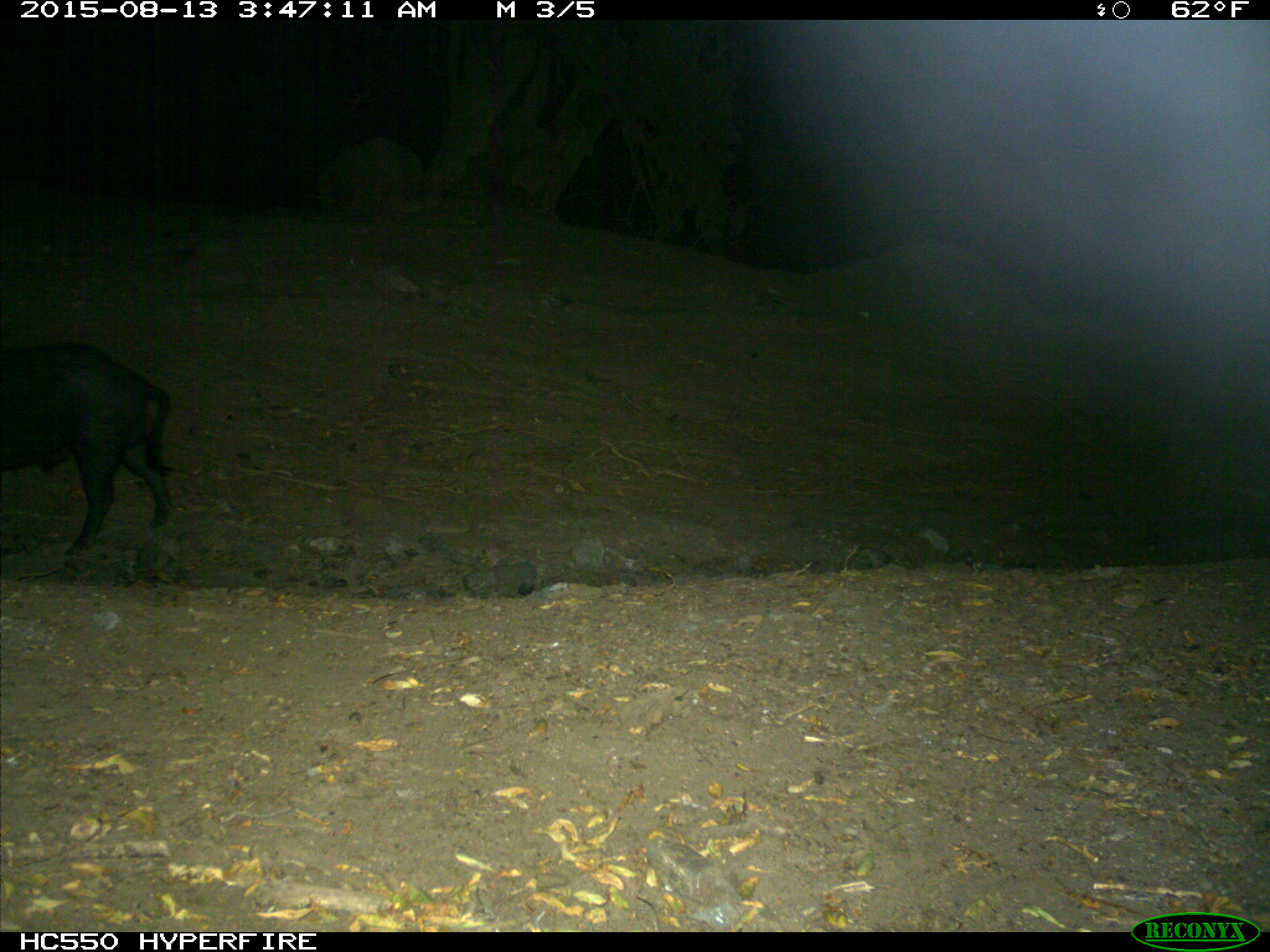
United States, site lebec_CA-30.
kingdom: Animalia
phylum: Chordata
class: Mammalia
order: Artiodactyla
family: Suidae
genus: Sus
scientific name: Sus scrofa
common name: wild boar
Sus scrofa (wild boar).